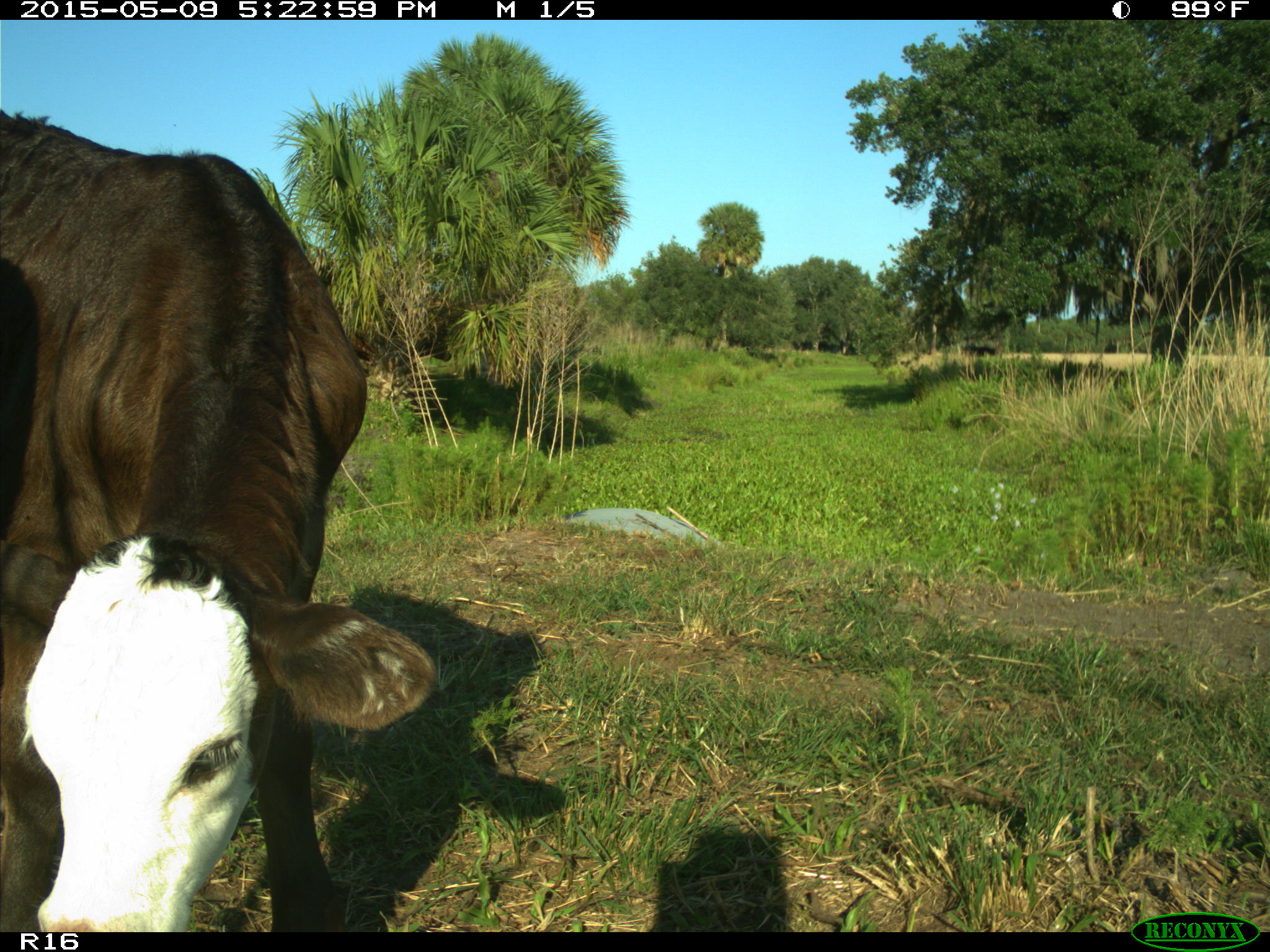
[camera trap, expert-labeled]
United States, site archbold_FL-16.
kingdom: Animalia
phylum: Chordata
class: Mammalia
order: Artiodactyla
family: Bovidae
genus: Bos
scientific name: Bos taurus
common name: domestic cow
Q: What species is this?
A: Bos taurus (domestic cow).